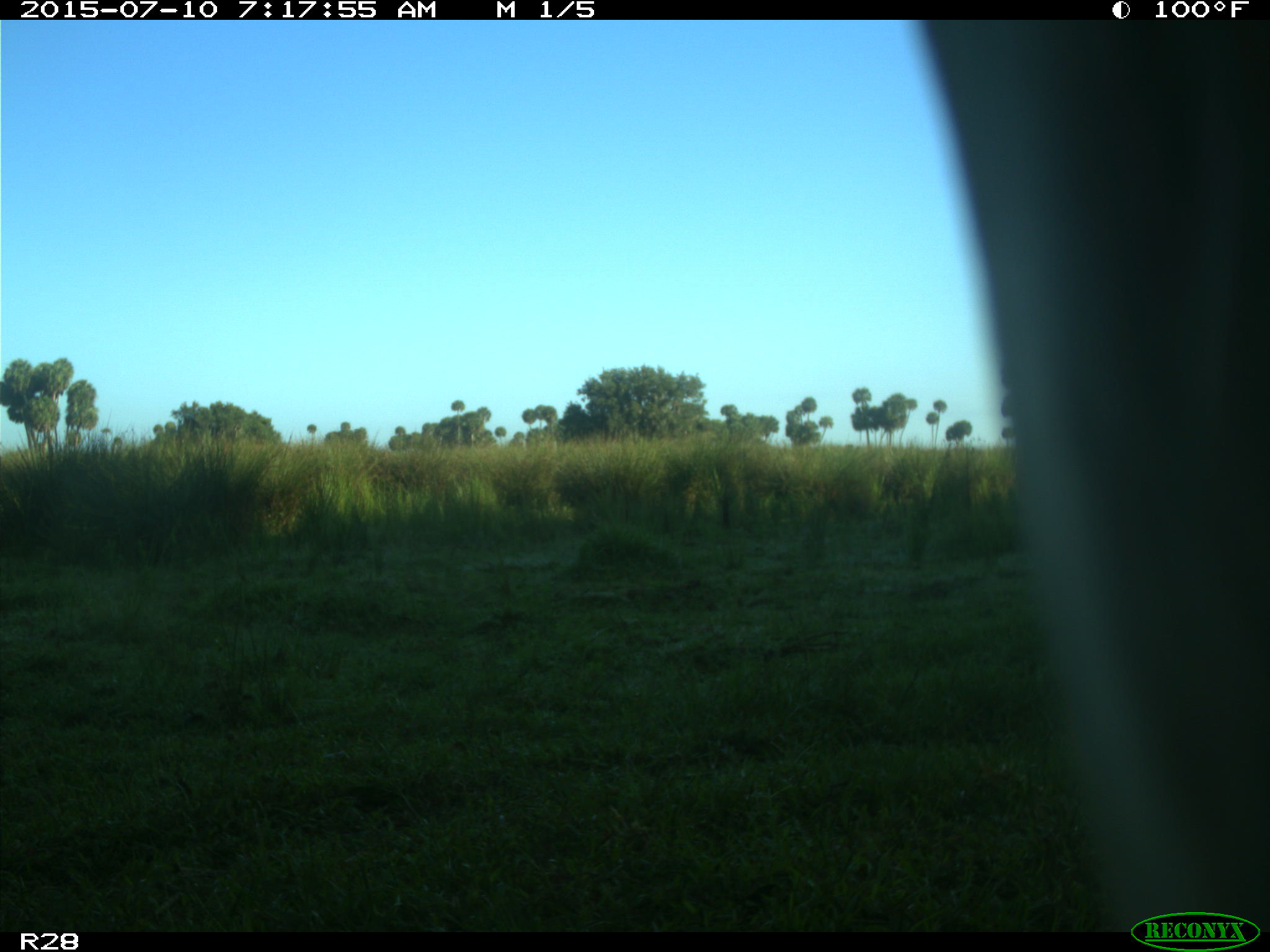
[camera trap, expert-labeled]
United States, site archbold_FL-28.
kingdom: Animalia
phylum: Chordata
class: Mammalia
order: Artiodactyla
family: Bovidae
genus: Bos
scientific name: Bos taurus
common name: domestic cow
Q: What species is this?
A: Bos taurus (domestic cow).